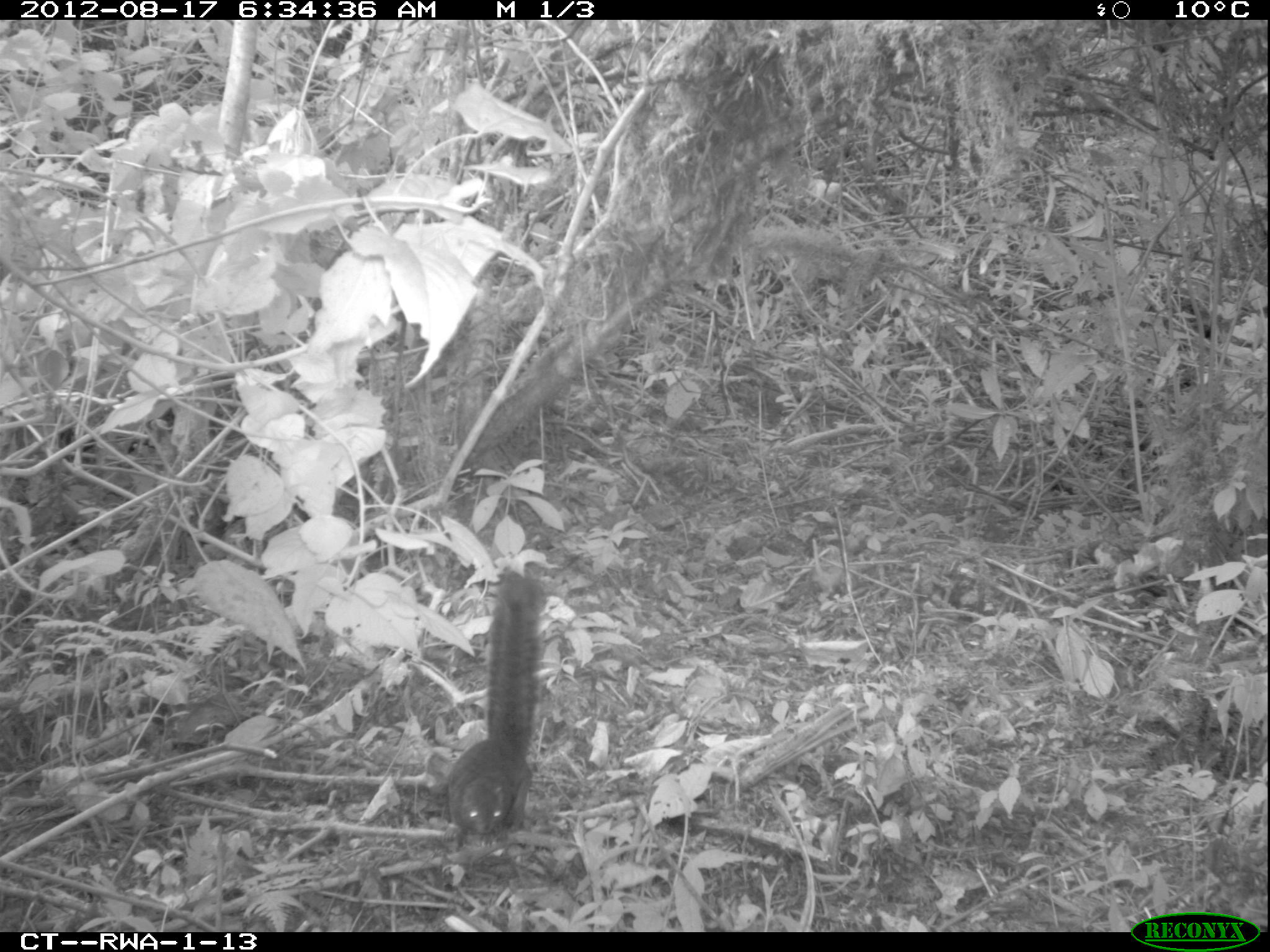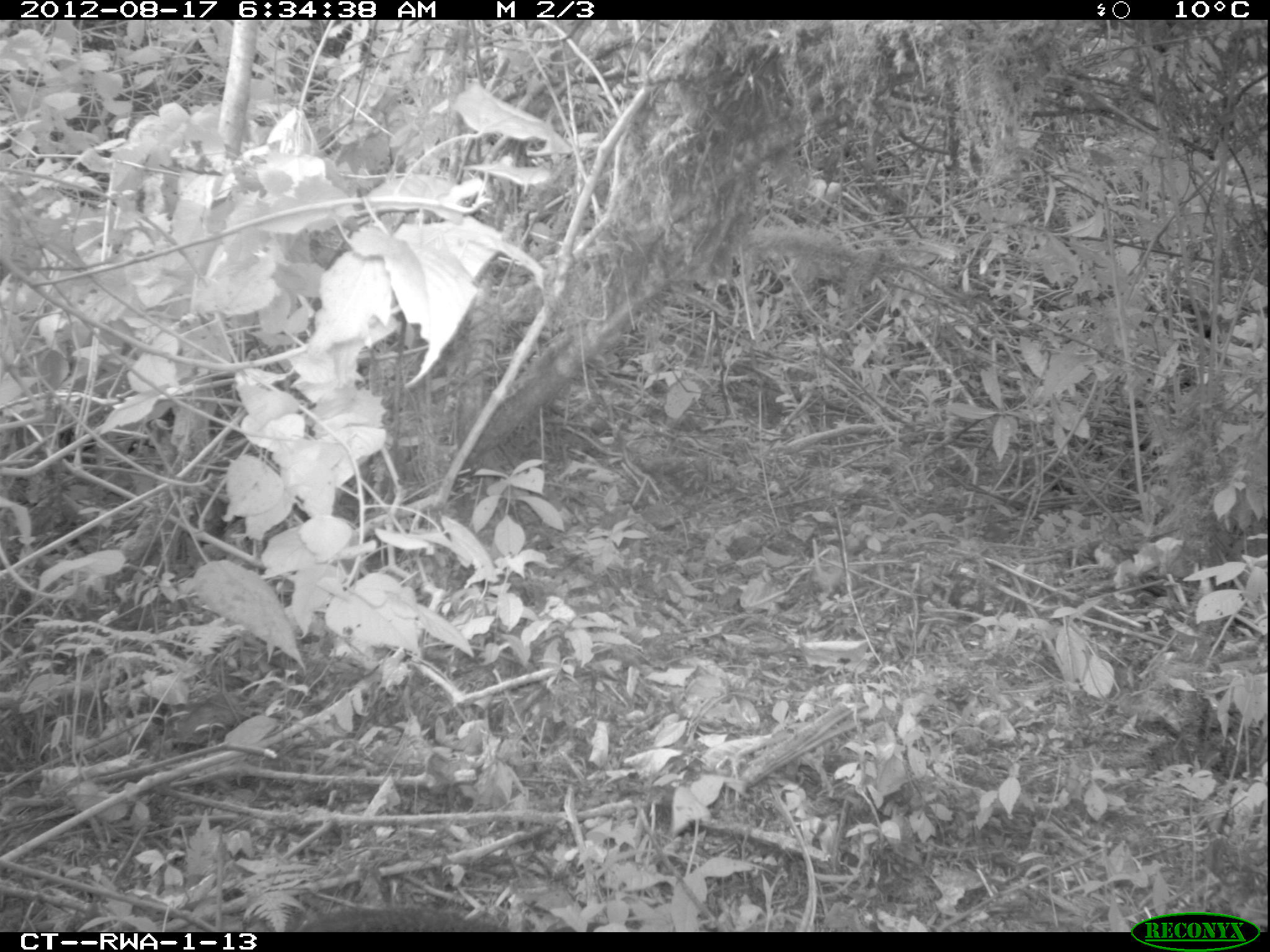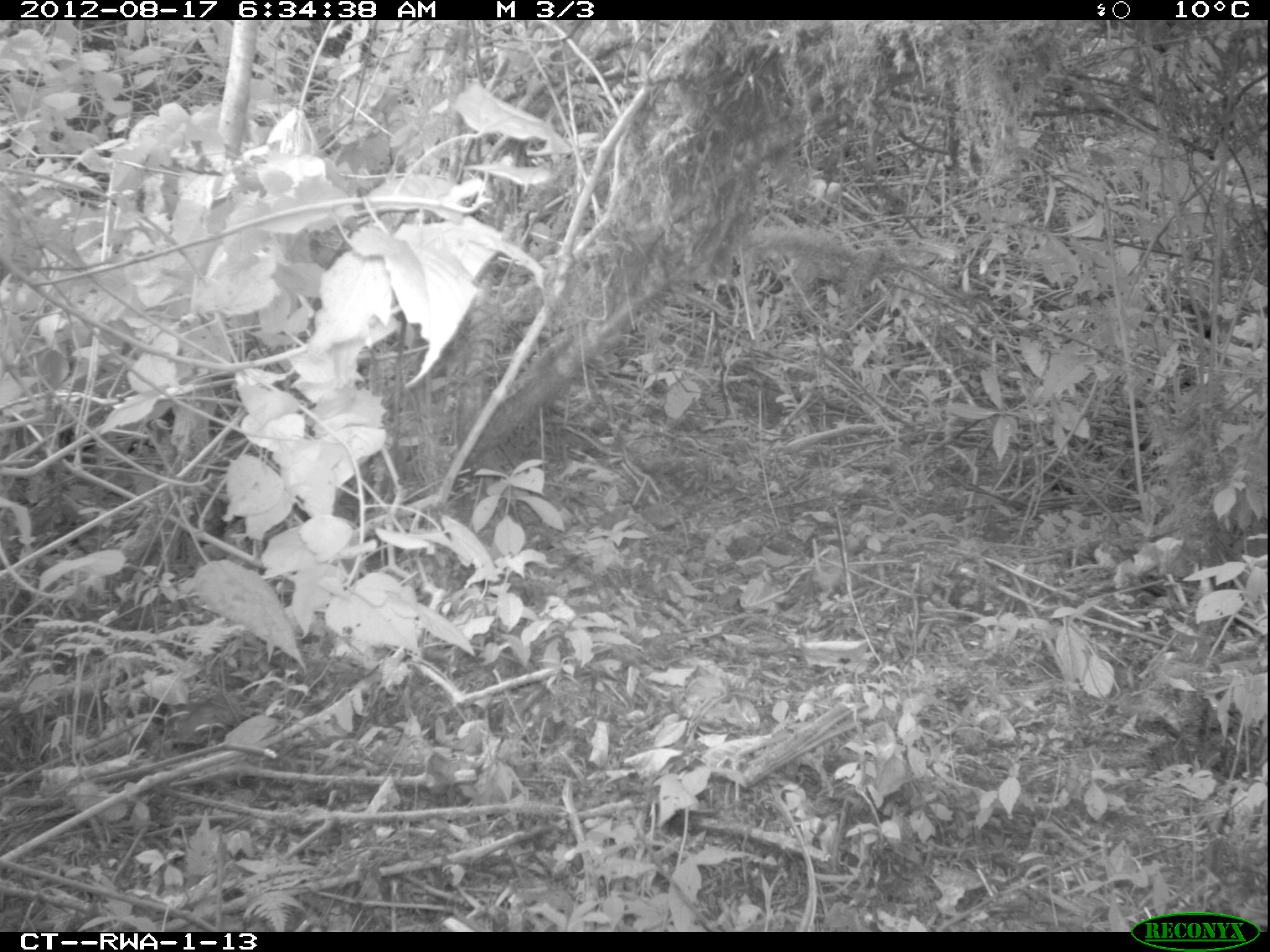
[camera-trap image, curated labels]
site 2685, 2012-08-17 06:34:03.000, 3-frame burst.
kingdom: Animalia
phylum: Chordata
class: Mammalia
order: Rodentia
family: Sciuridae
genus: Funisciurus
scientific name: Funisciurus carruthersi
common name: carruther's mountain squirrel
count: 1